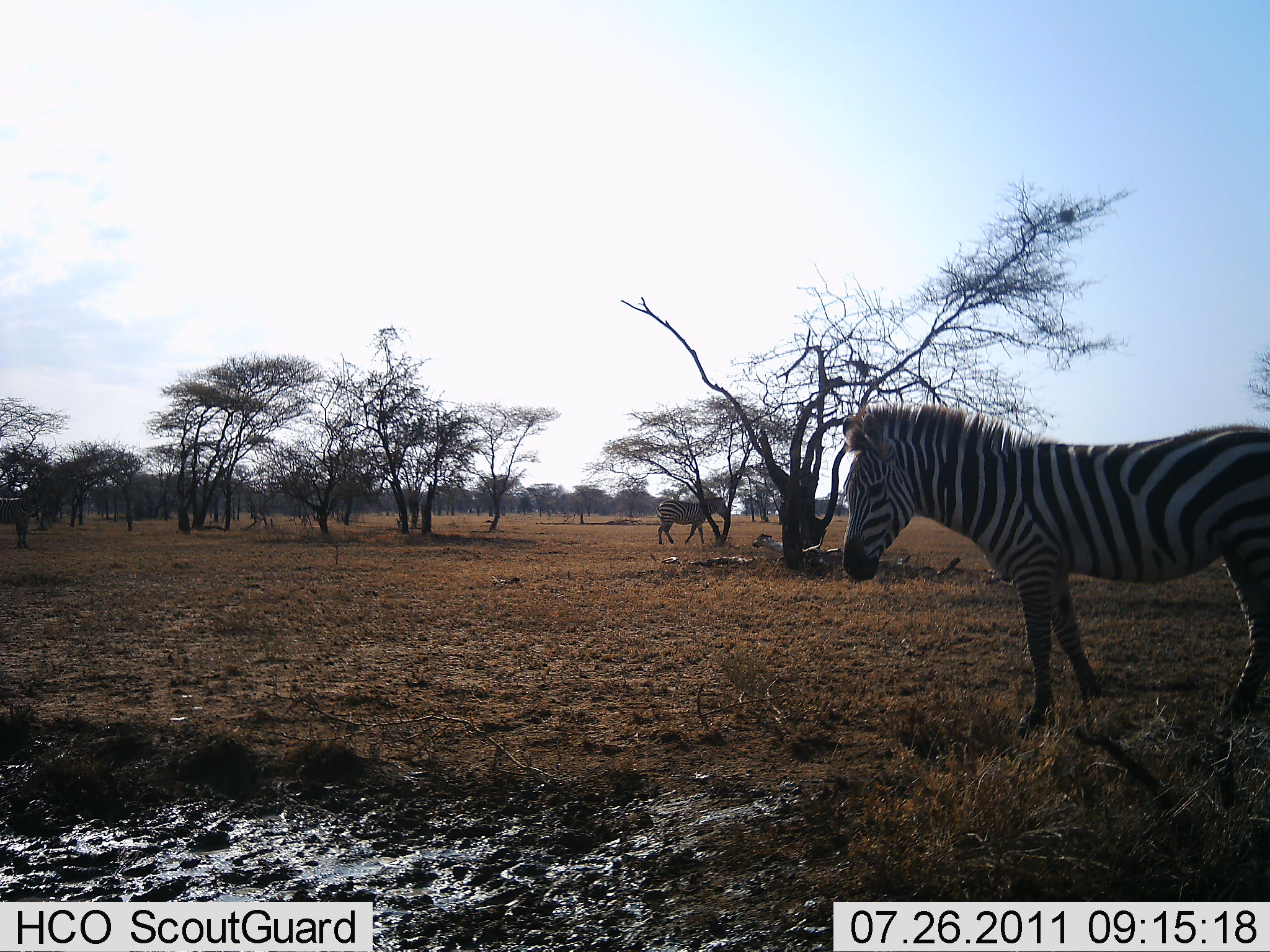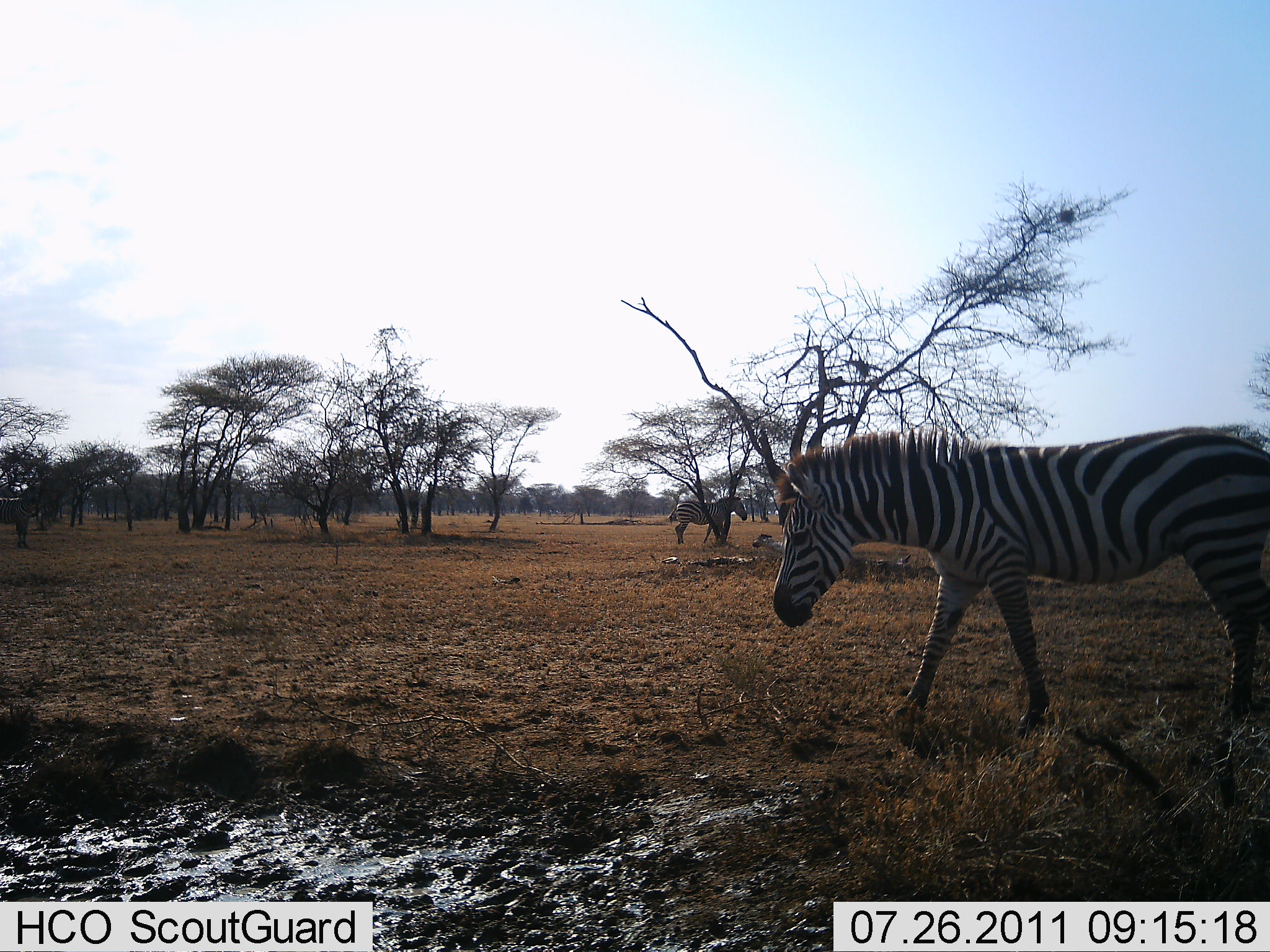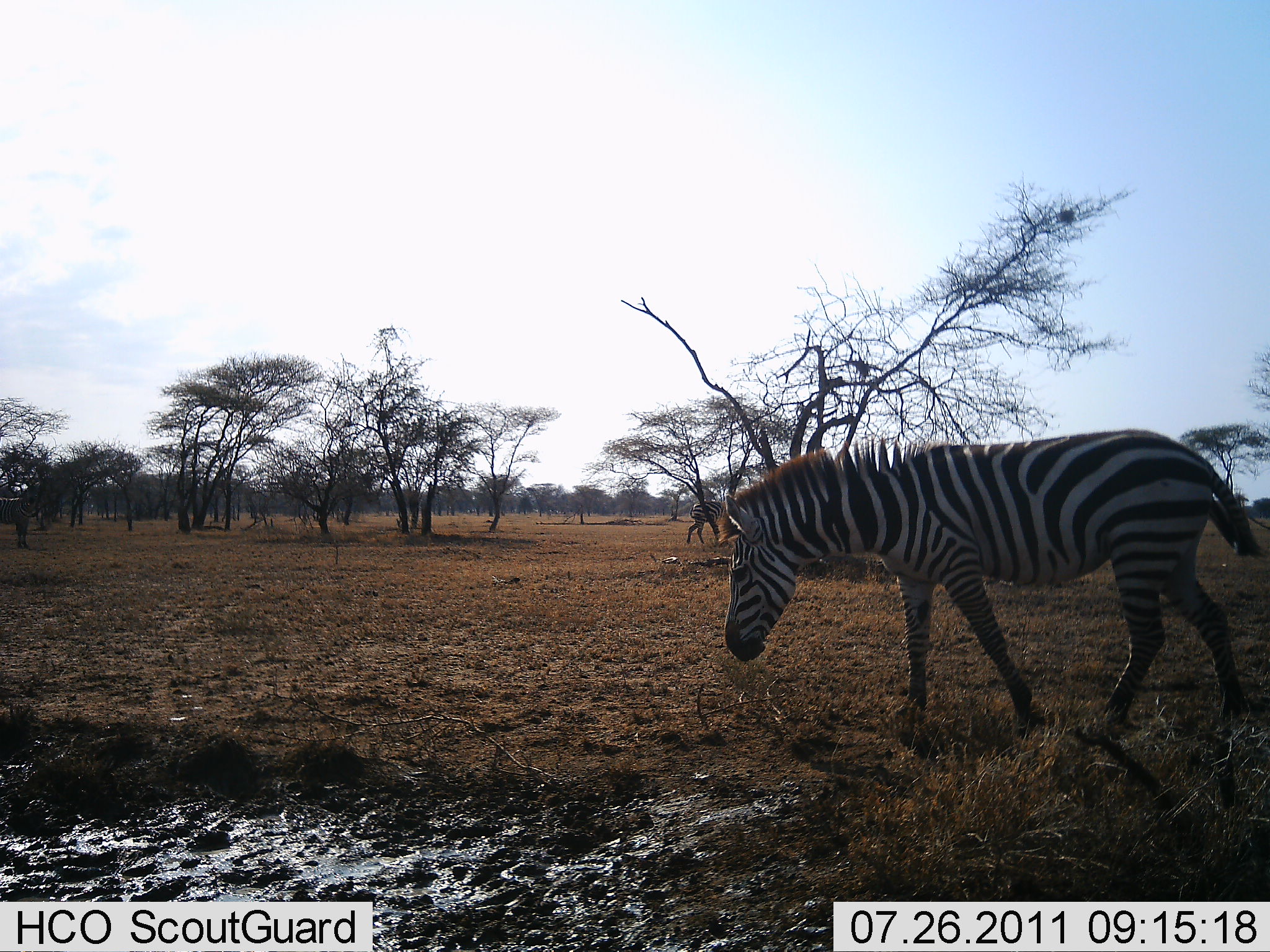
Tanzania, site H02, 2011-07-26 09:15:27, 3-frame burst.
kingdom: Animalia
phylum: Chordata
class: Mammalia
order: Perissodactyla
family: Equidae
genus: Equus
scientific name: Equus quagga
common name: plains zebra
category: zebra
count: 2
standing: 20%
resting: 0%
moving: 90%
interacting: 0%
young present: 0%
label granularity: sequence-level